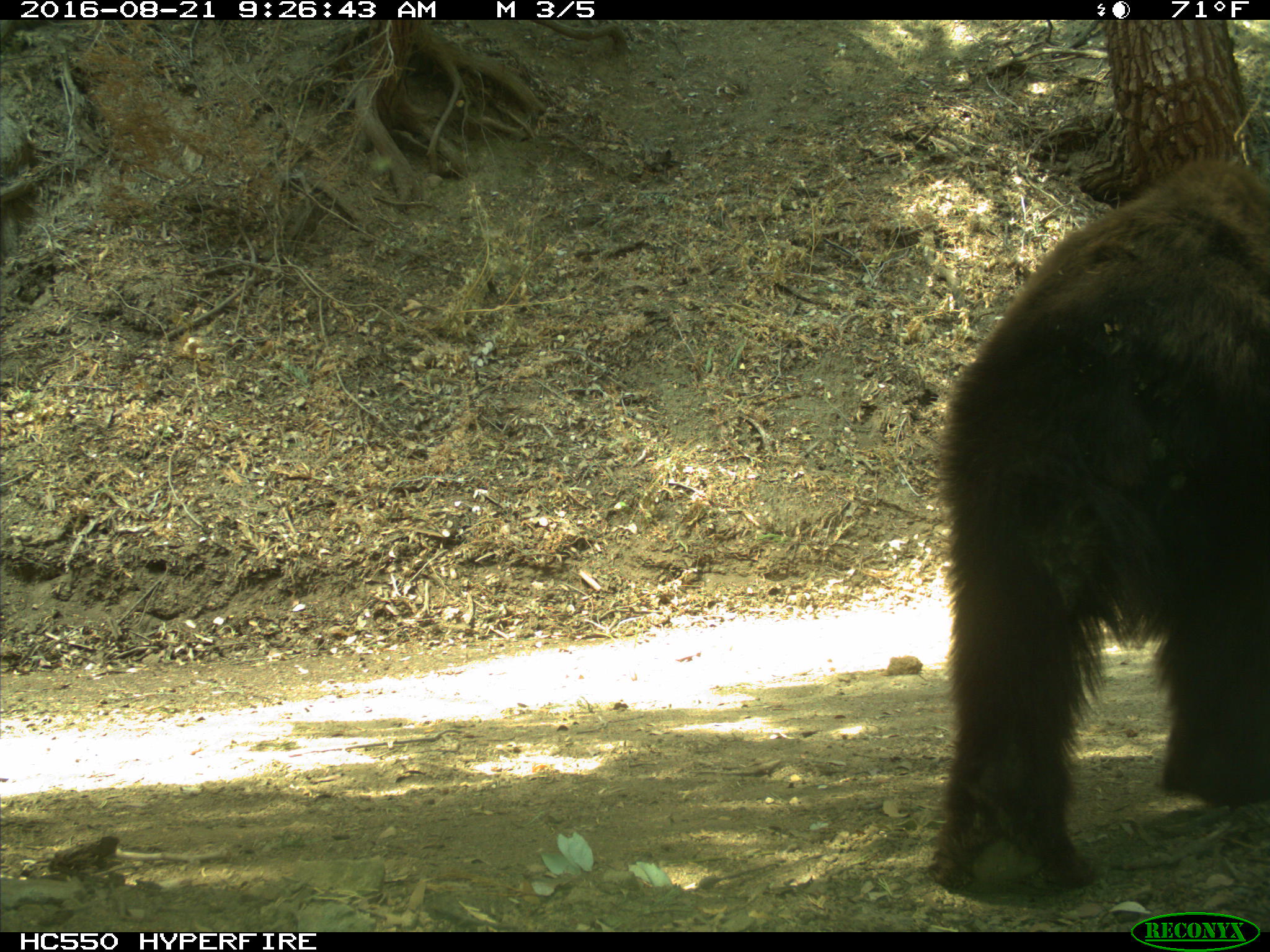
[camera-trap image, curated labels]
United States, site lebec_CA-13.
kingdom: Animalia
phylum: Chordata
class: Mammalia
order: Carnivora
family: Ursidae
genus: Ursus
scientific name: Ursus americanus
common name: american black bear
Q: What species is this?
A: Ursus americanus (american black bear).